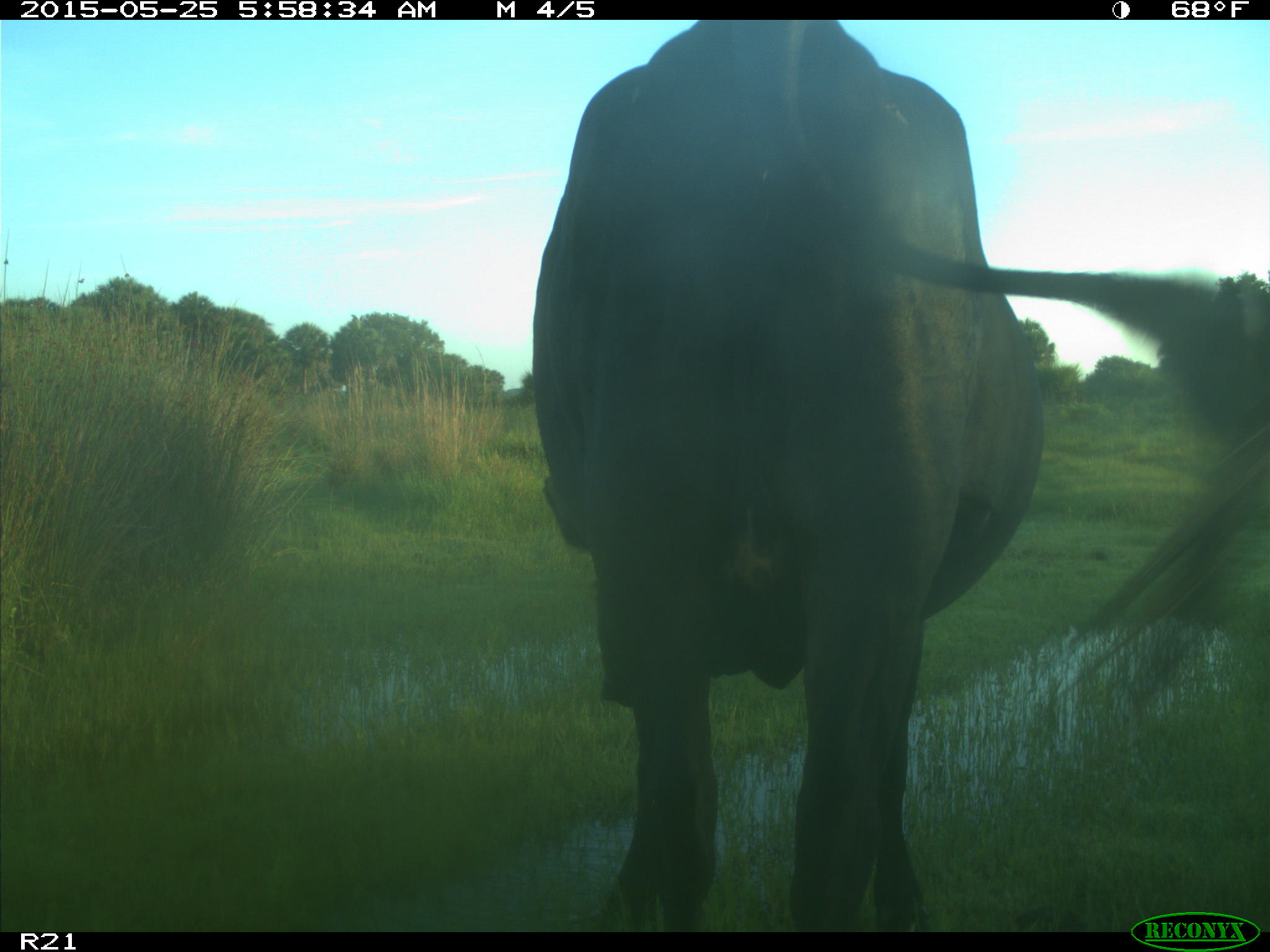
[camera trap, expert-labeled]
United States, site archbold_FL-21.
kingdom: Animalia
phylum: Chordata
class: Mammalia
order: Artiodactyla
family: Bovidae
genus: Bos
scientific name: Bos taurus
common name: domestic cow